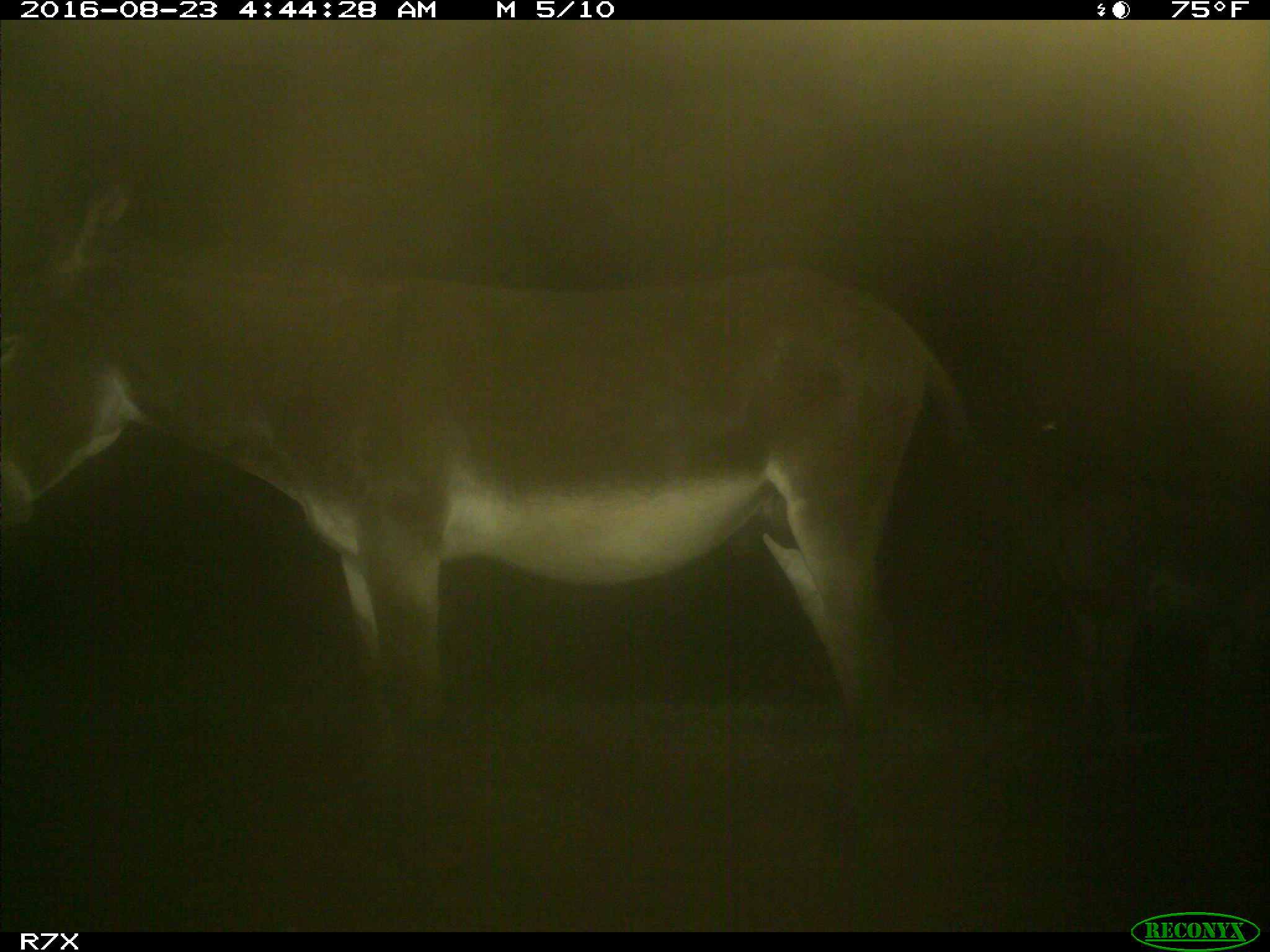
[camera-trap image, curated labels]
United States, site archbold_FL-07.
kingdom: Animalia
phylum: Chordata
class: Mammalia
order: Perissodactyla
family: Equidae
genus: Equus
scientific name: Equus africanus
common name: african wild ass